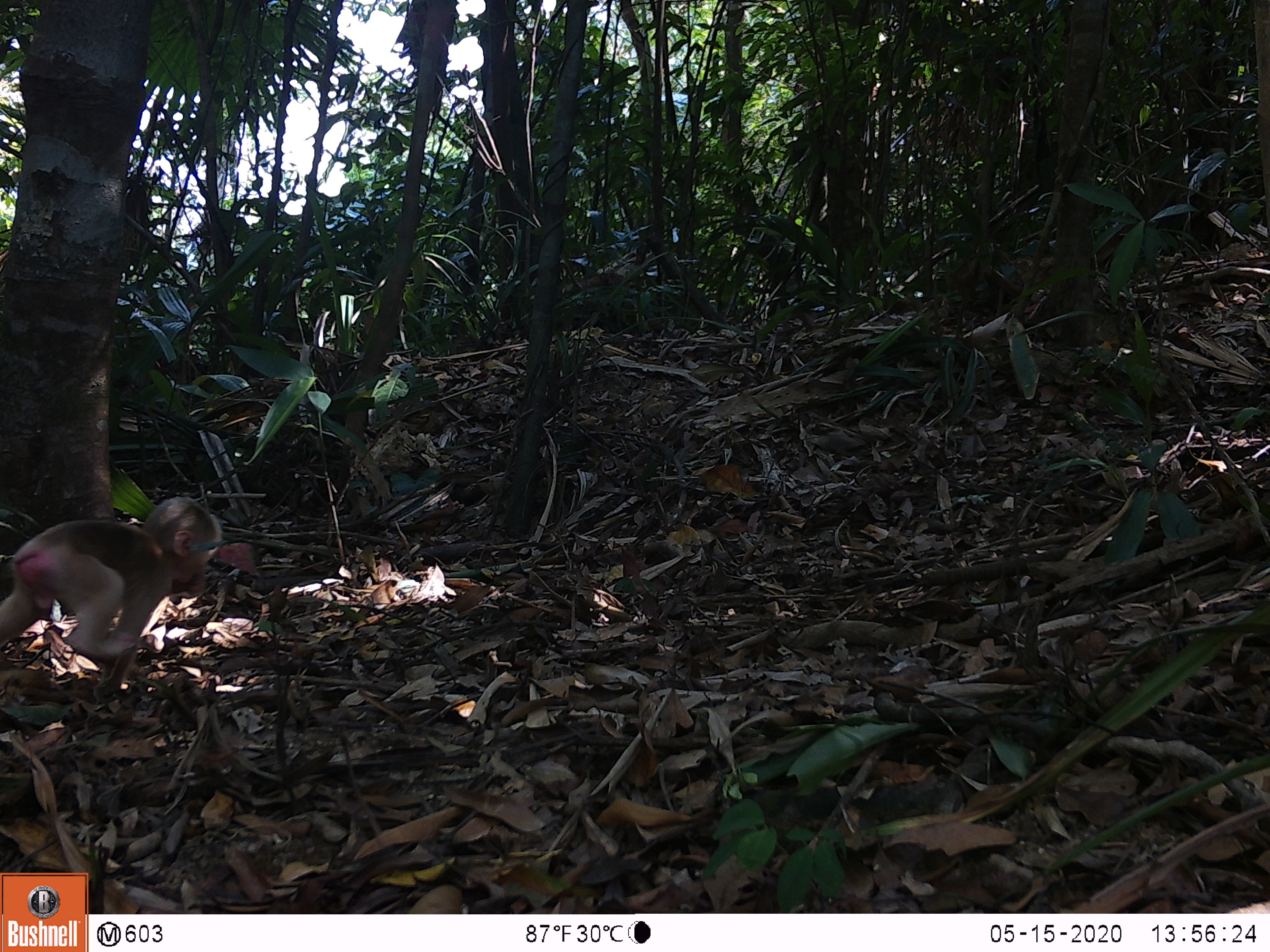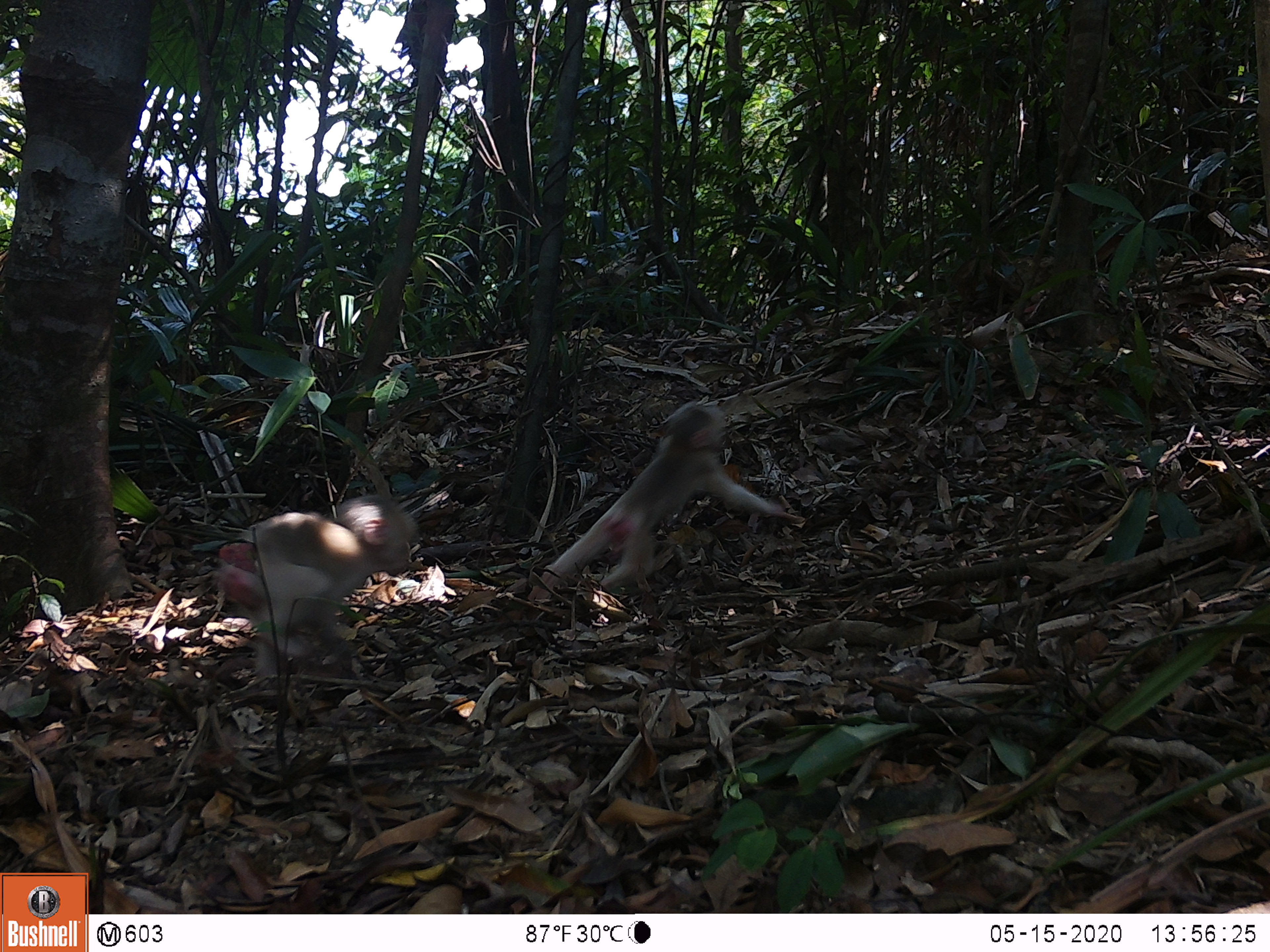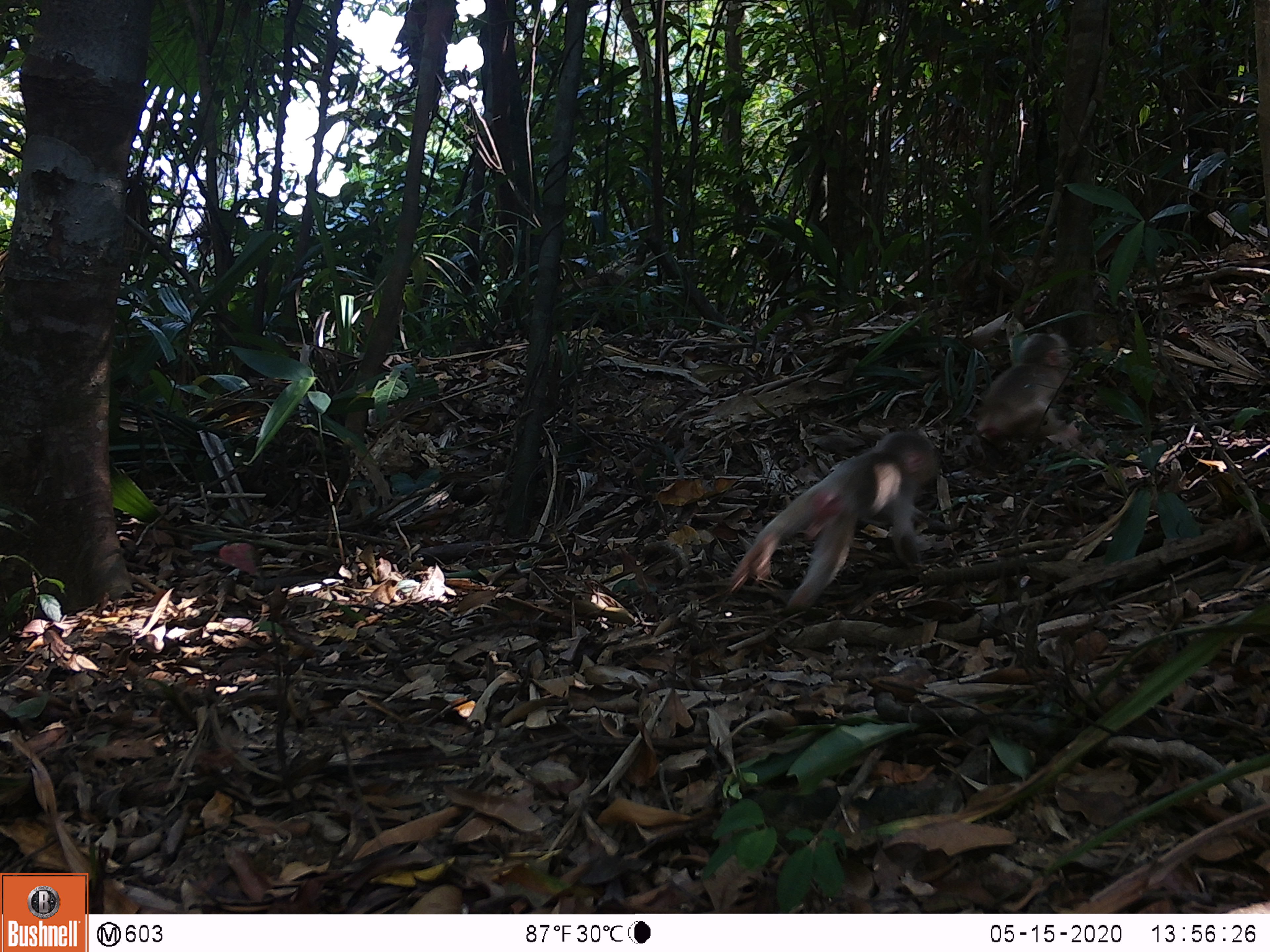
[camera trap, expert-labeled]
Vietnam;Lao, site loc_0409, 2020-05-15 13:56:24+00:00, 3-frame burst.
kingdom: Animalia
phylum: Chordata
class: Mammalia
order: Primates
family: Cercopithecidae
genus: Macaca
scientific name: Macaca arctoides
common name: stump-tailed macaque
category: stump tailed macaque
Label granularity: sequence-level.